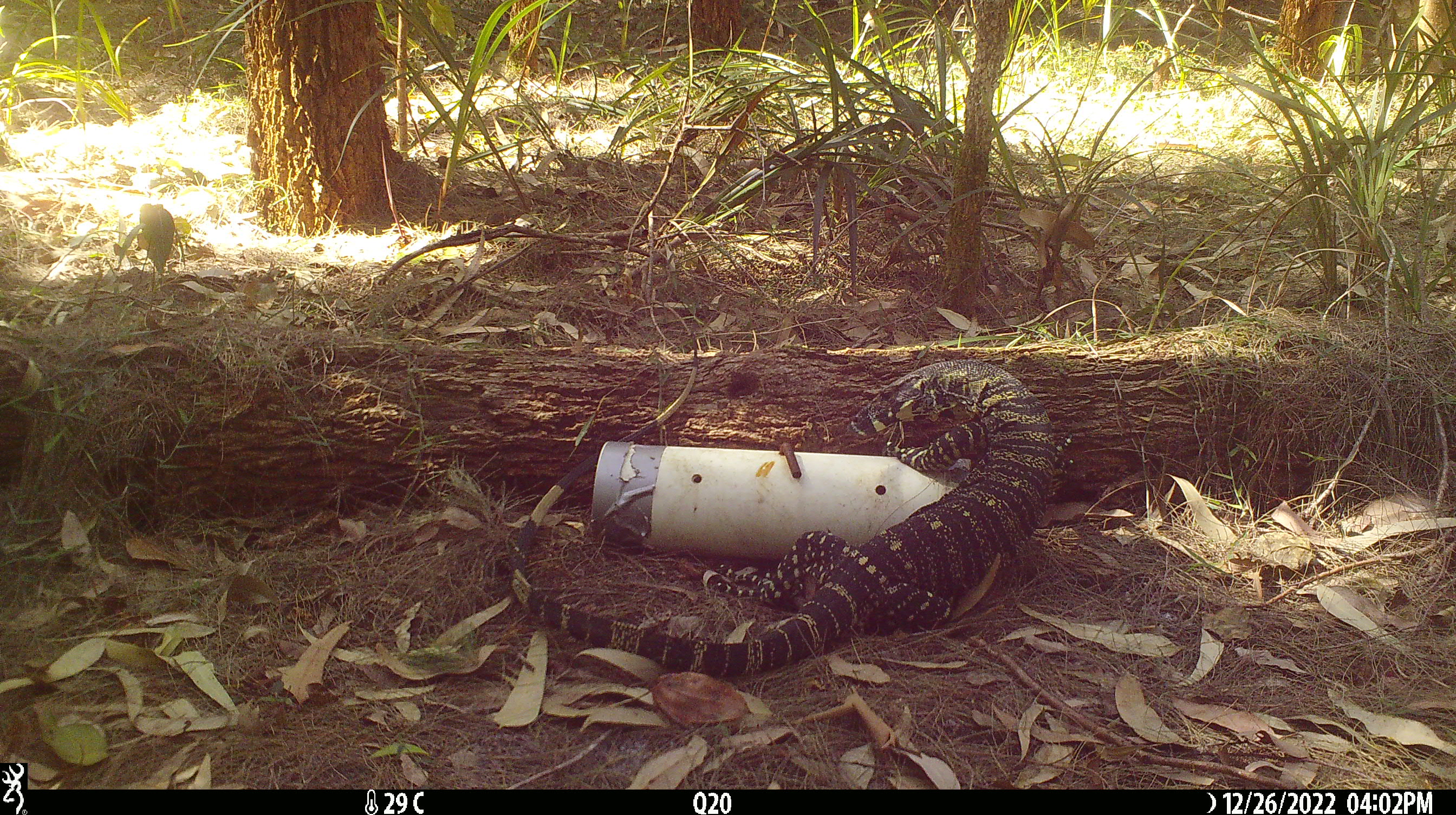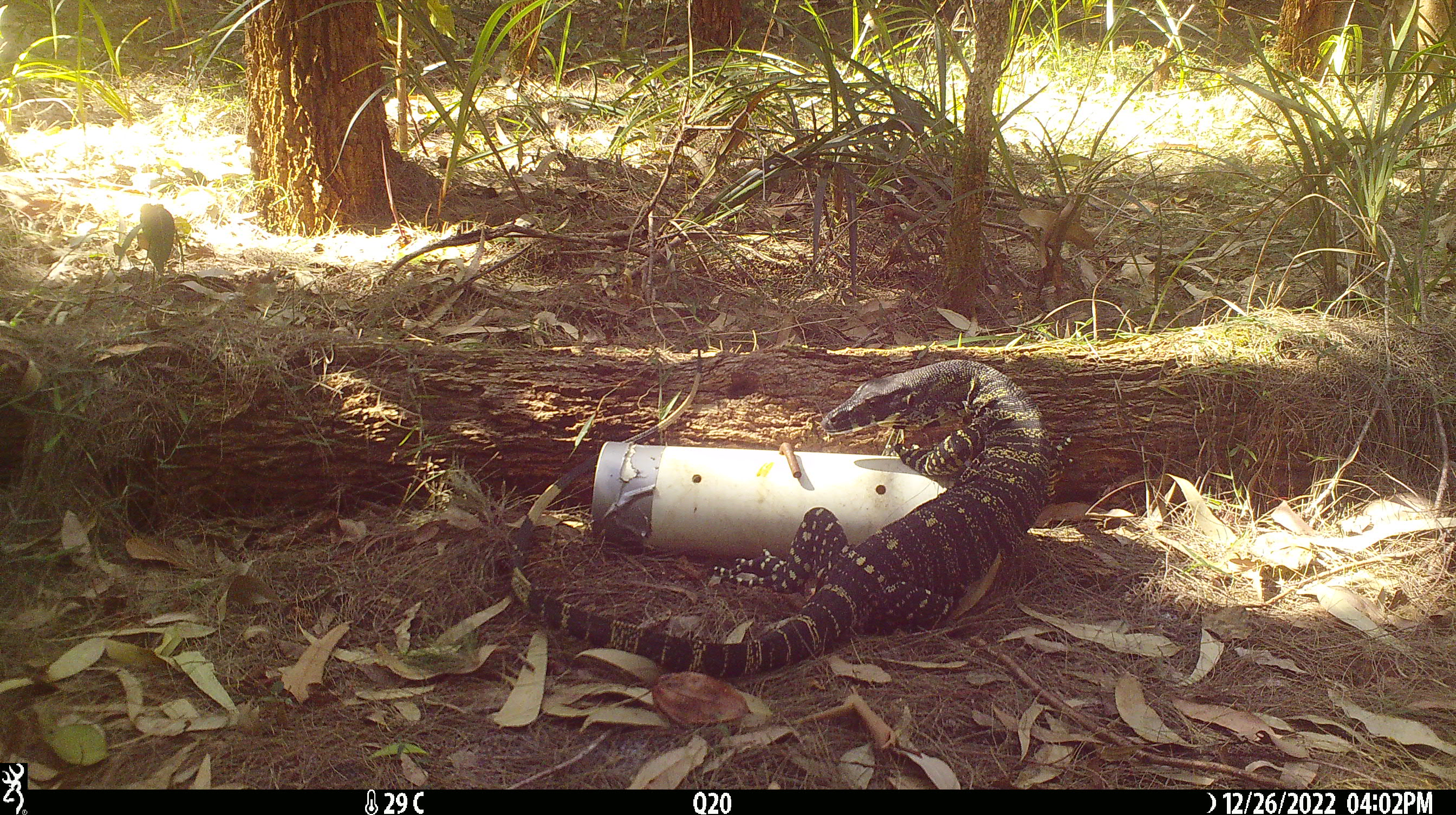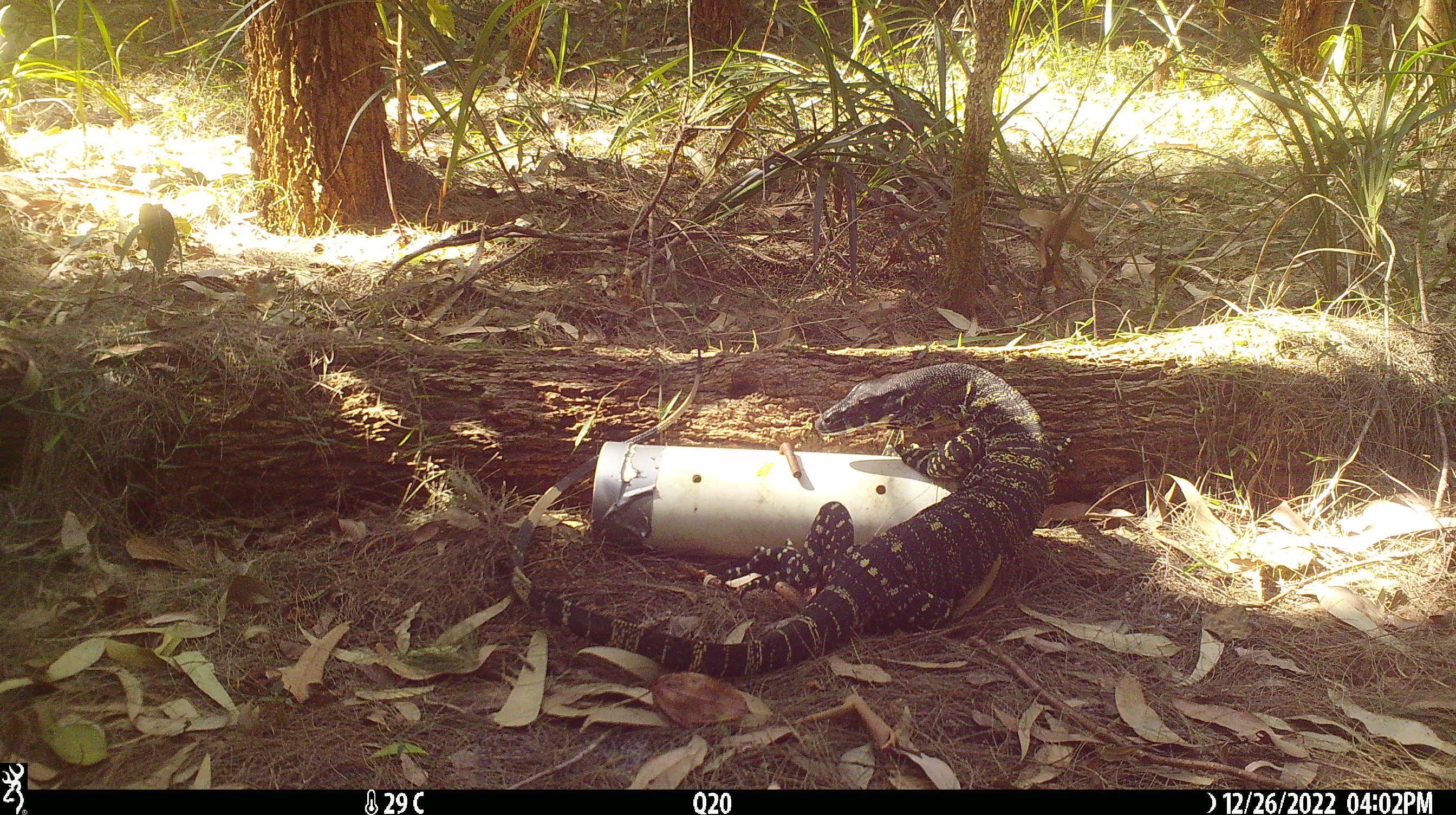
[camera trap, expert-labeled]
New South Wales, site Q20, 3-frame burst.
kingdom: Animalia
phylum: Chordata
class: Reptilia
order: Squamata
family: Varanidae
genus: Varanus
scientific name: Varanus varius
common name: lace monitor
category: goanna